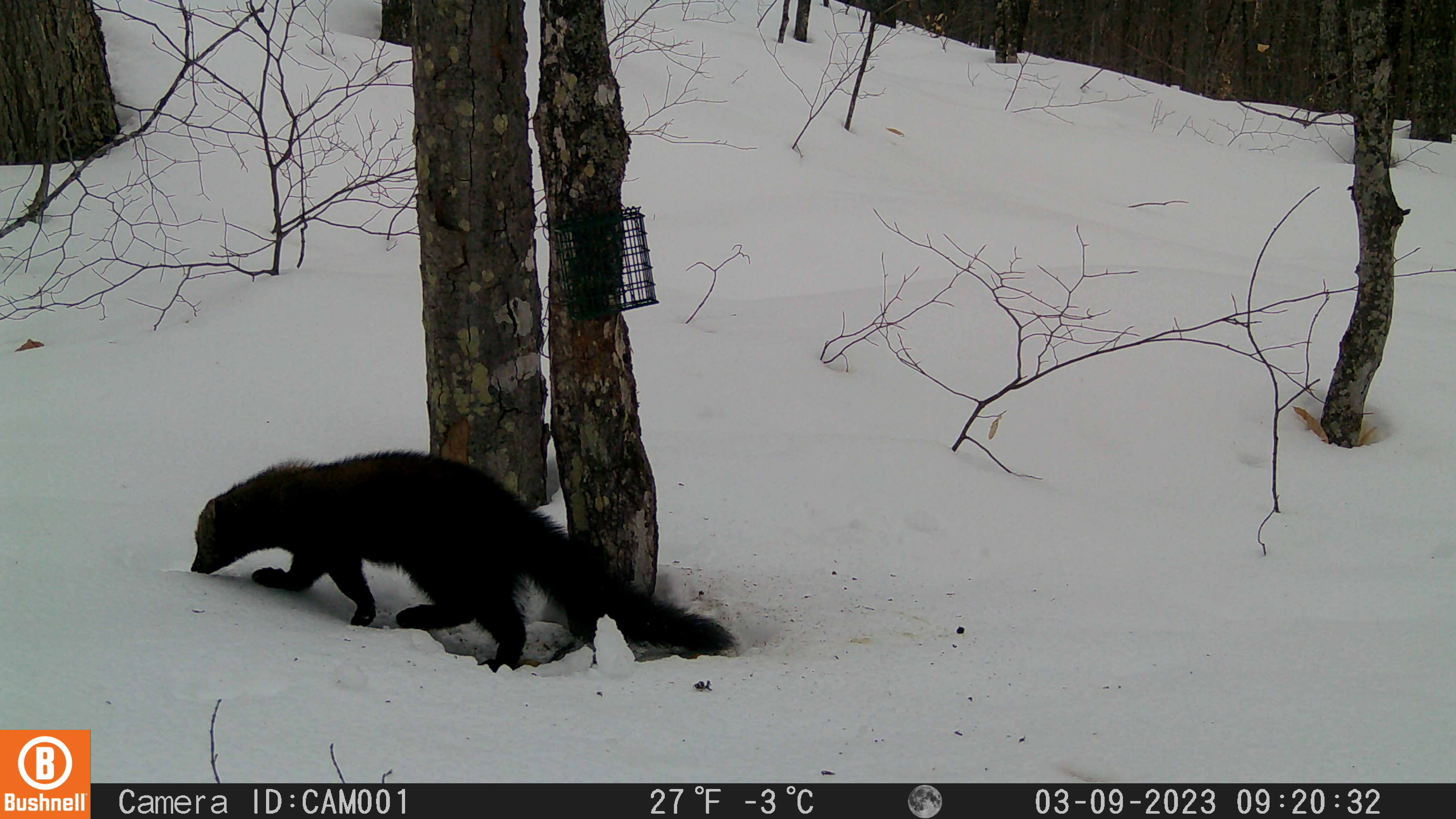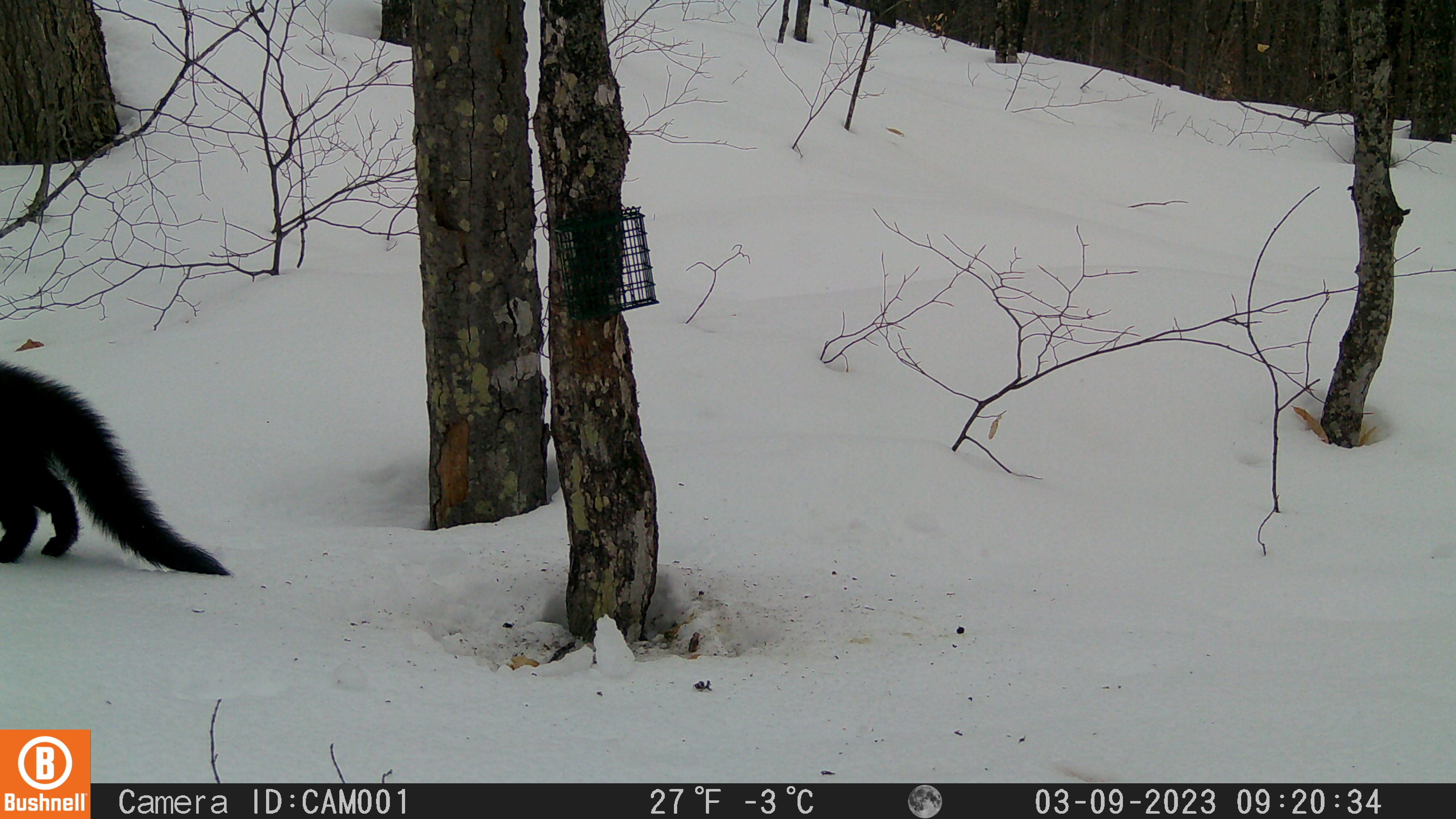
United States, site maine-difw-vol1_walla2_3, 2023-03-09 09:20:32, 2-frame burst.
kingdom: Animalia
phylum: Chordata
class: Mammalia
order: Carnivora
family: Mustelidae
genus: Pekania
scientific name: Pekania pennanti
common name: fisher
Fisher (Pekania pennanti).